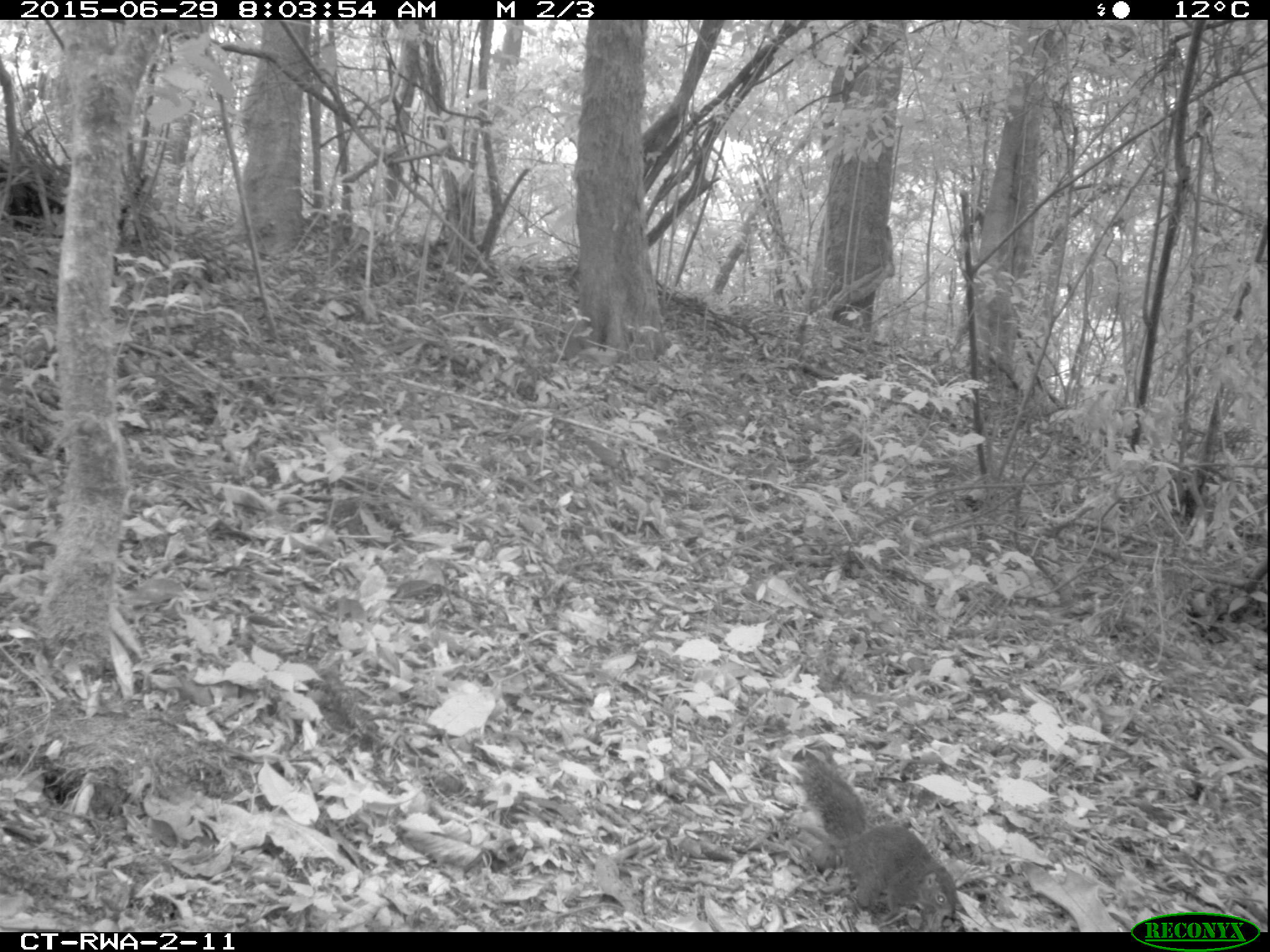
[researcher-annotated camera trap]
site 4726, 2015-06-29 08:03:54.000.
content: unidentified animal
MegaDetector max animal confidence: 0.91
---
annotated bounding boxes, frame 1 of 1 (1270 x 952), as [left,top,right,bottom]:
unidentifiable: [799,751,962,929]